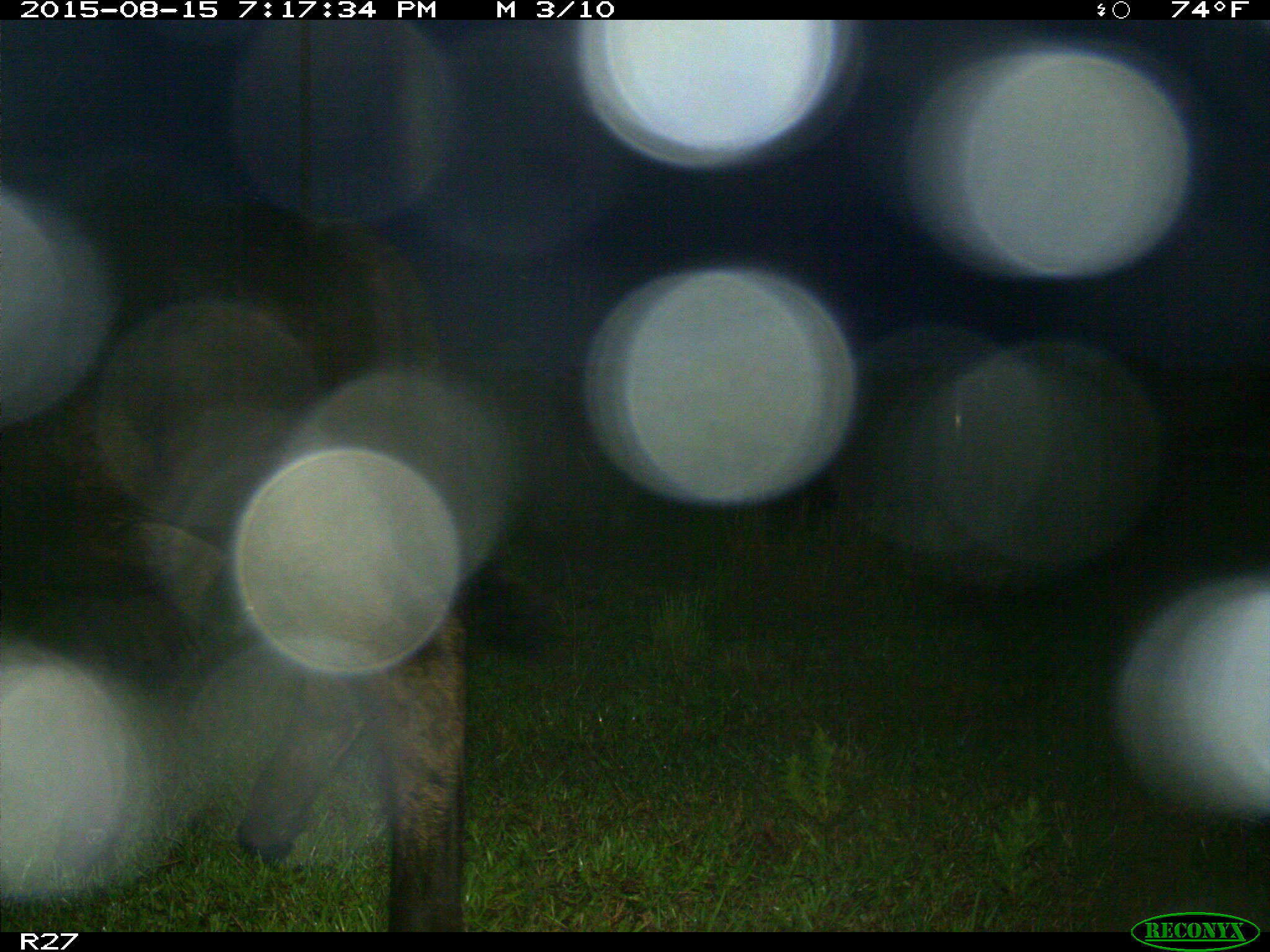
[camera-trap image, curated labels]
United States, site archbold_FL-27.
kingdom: Animalia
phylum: Chordata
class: Mammalia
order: Artiodactyla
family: Bovidae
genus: Bos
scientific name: Bos taurus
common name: domestic cow